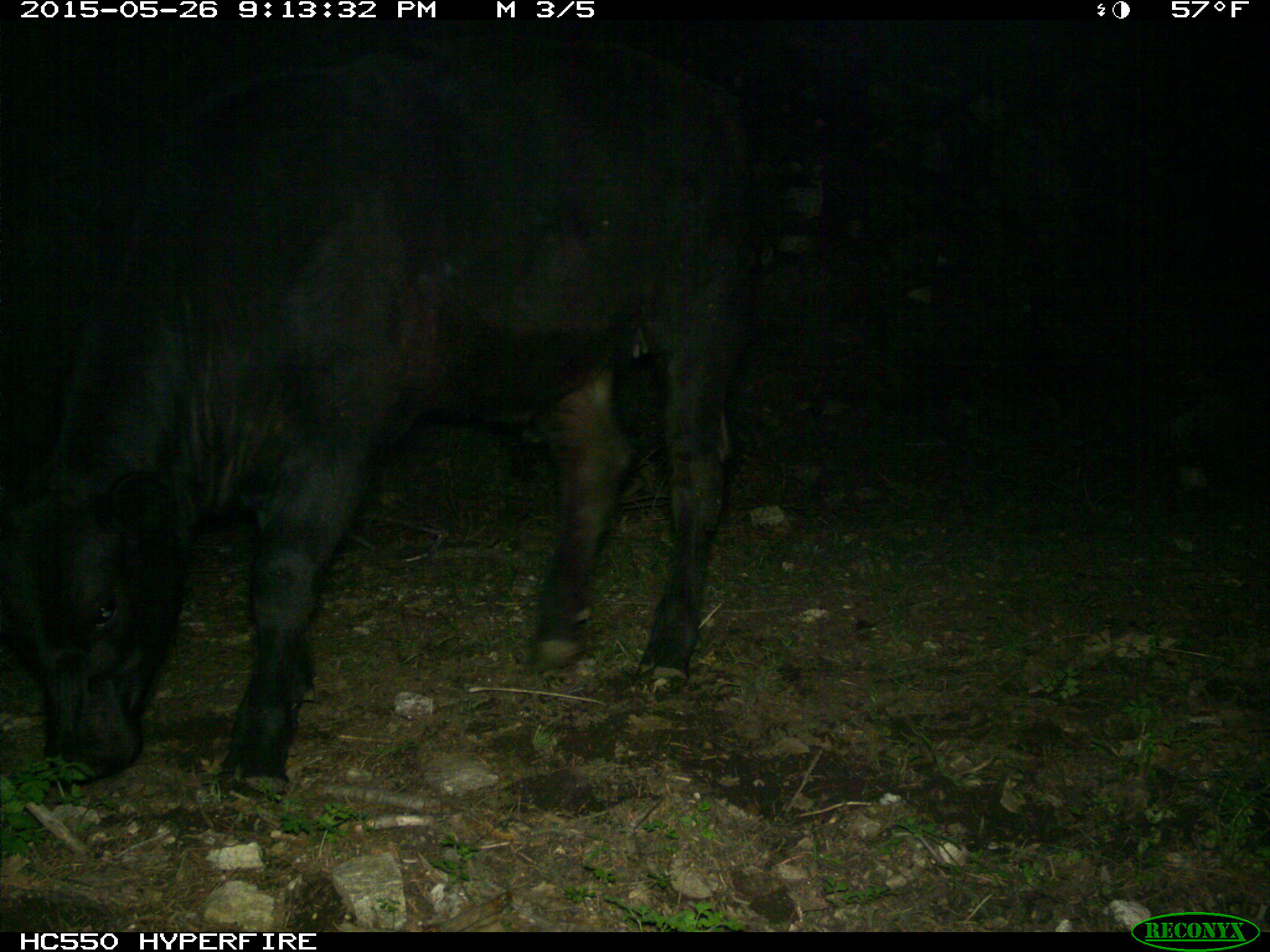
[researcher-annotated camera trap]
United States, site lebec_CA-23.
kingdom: Animalia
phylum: Chordata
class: Mammalia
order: Artiodactyla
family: Bovidae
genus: Bos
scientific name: Bos taurus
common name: domestic cow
Bos taurus (domestic cow).